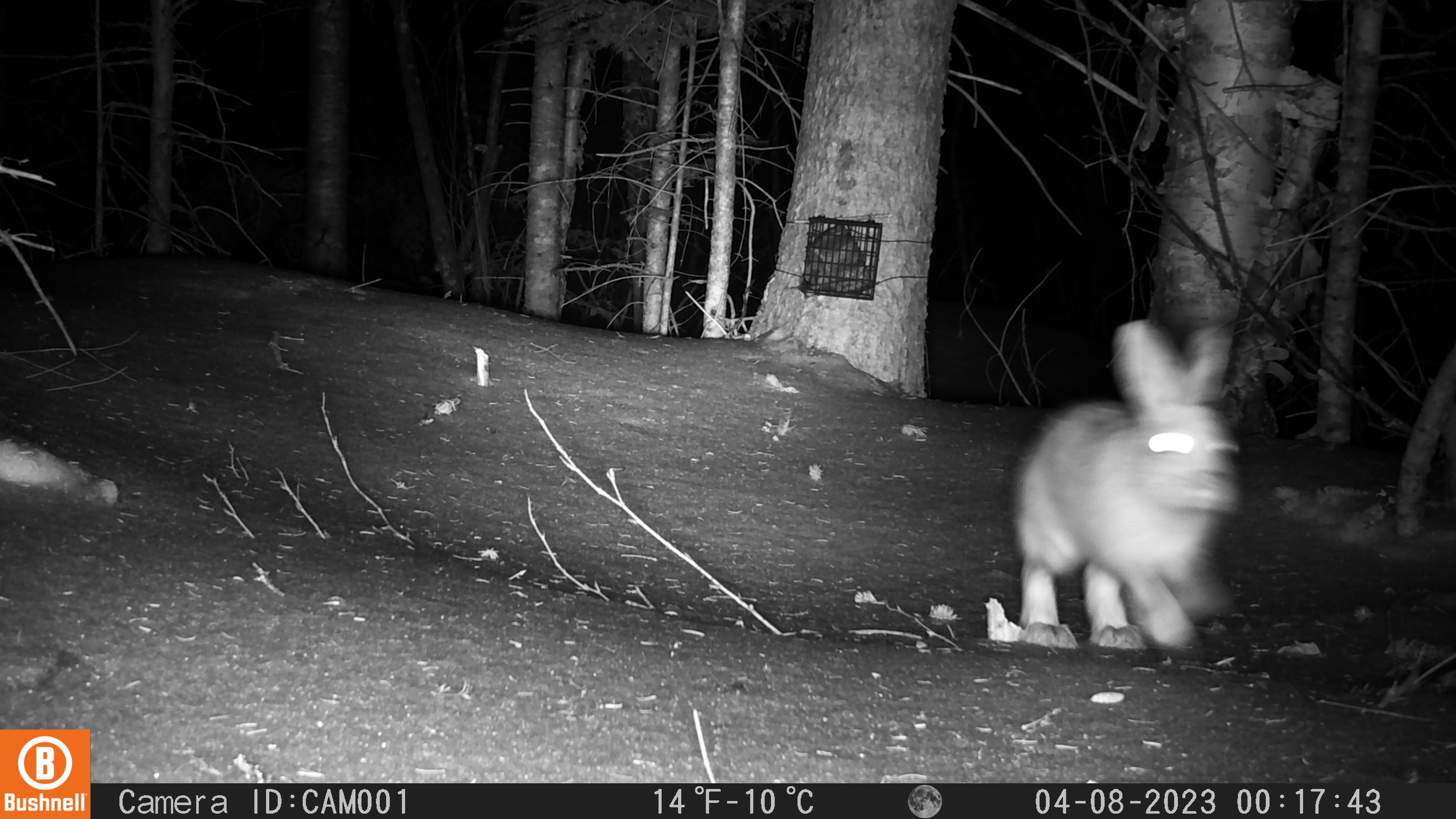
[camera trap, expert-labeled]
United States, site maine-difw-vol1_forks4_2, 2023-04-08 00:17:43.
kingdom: Animalia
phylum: Chordata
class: Mammalia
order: Lagomorpha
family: Leporidae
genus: Lepus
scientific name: Lepus americanus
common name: snowshoe hare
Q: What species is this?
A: Snowshoe hare (Lepus americanus).